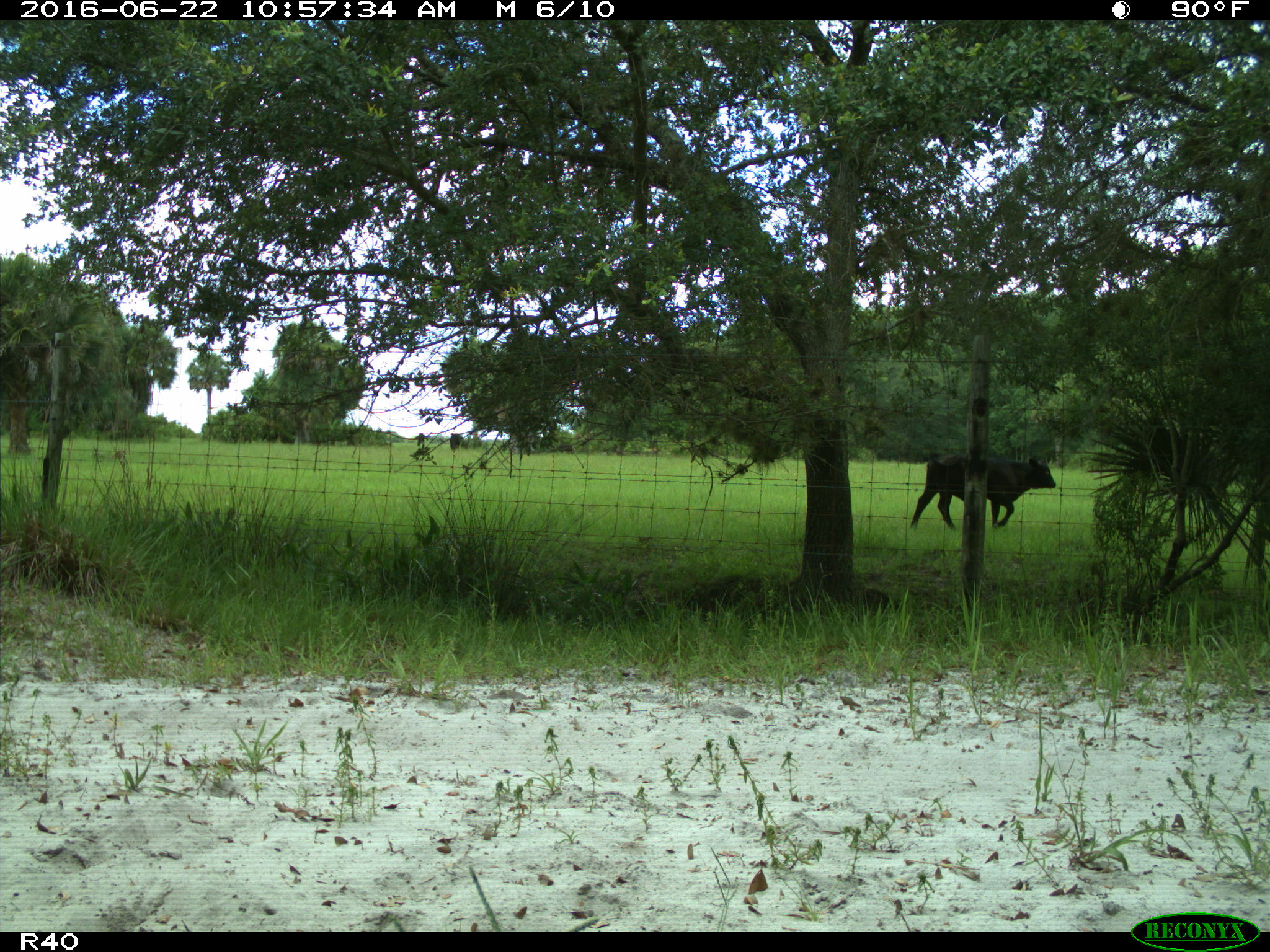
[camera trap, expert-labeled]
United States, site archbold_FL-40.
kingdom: Animalia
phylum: Chordata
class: Mammalia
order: Artiodactyla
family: Bovidae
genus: Bos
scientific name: Bos taurus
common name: domestic cow